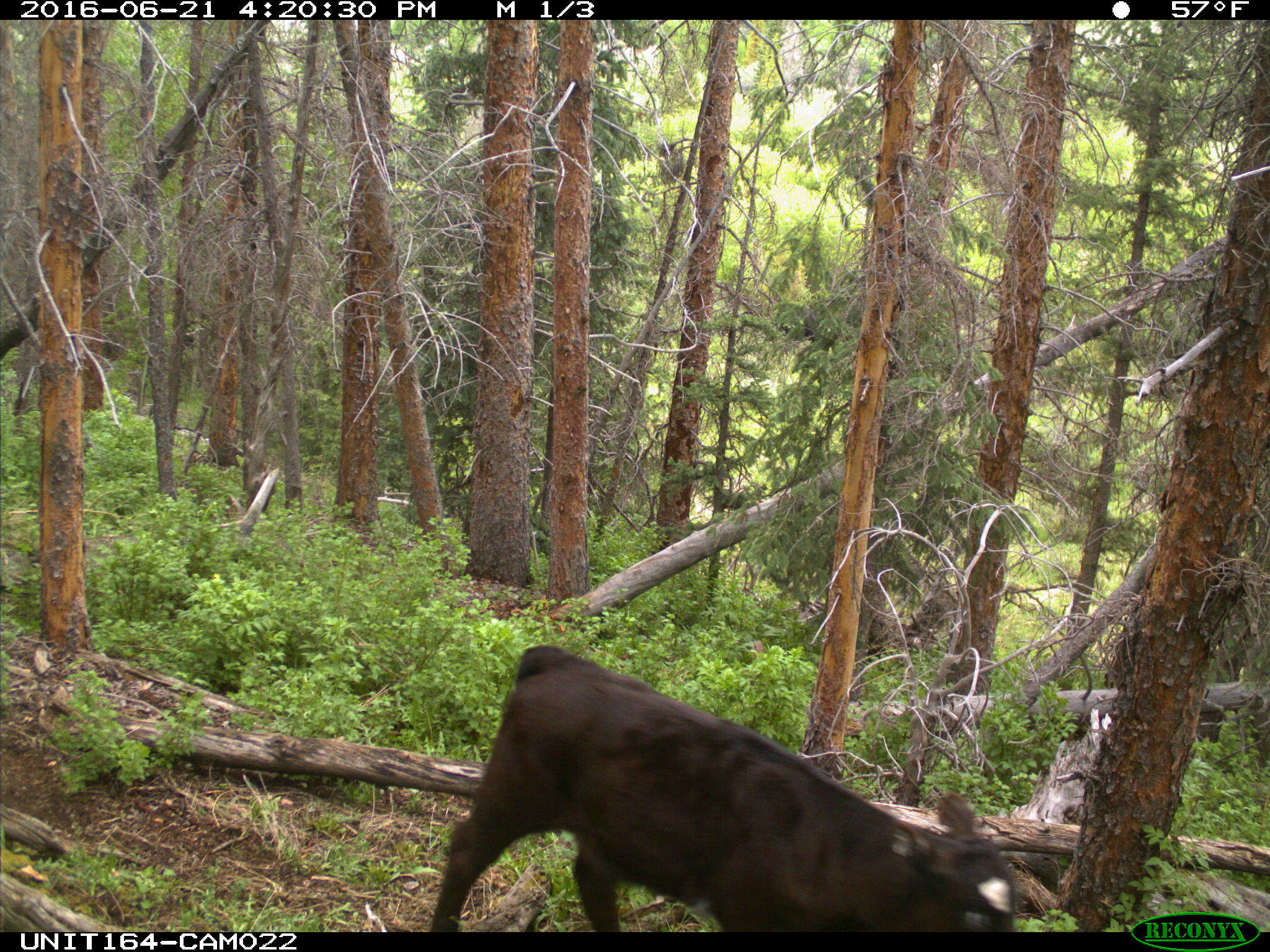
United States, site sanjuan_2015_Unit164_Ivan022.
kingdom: Animalia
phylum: Chordata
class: Mammalia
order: Artiodactyla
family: Bovidae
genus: Bos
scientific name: Bos taurus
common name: domestic cow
Bos taurus (domestic cow).